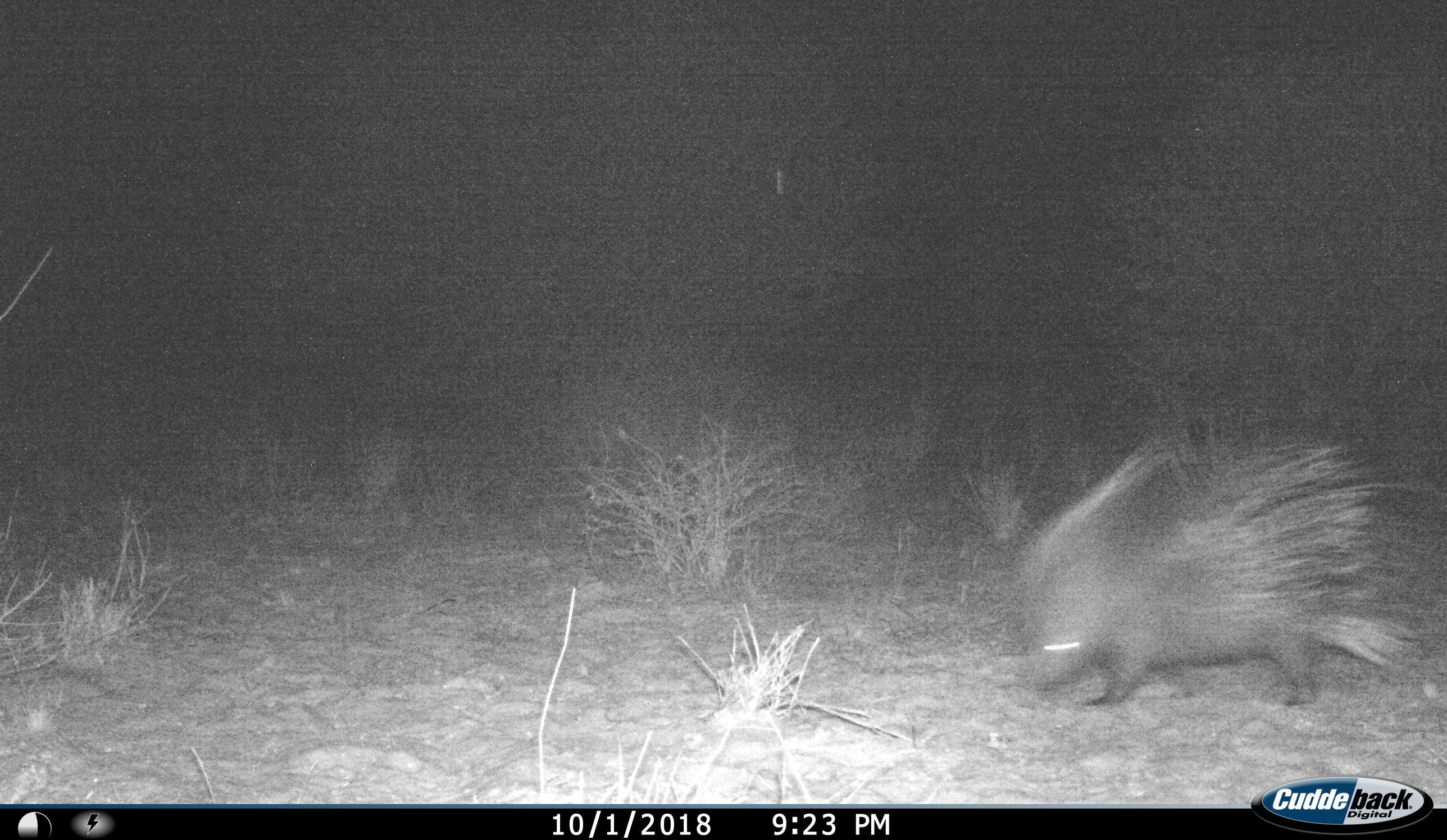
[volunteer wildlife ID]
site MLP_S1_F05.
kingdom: Animalia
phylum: Chordata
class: Mammalia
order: Rodentia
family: Hystricidae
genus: Hystrix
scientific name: Hystrix cristata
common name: crested porcupine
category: porcupine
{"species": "porcupine (crested porcupine) (Hystrix cristata)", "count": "1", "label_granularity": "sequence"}